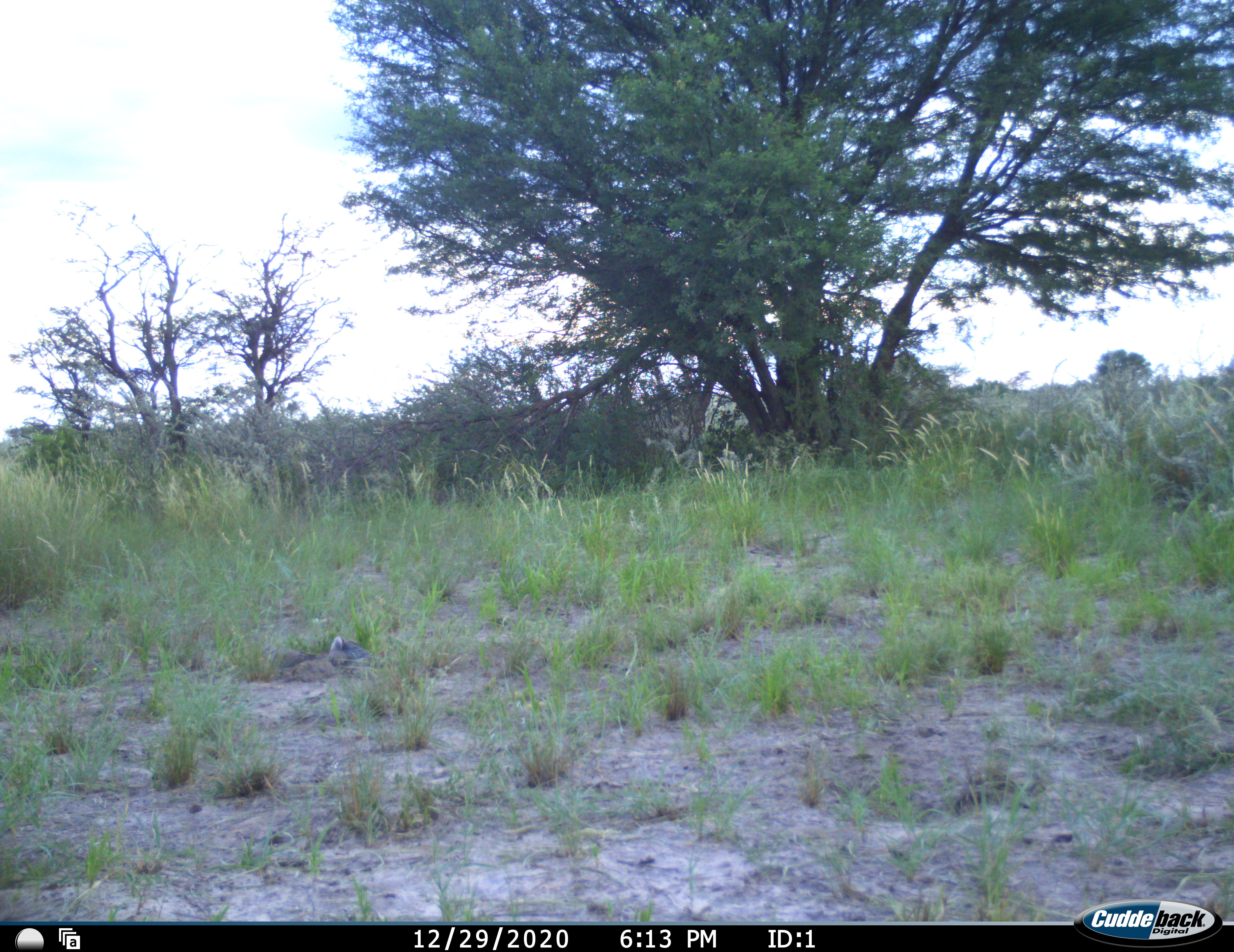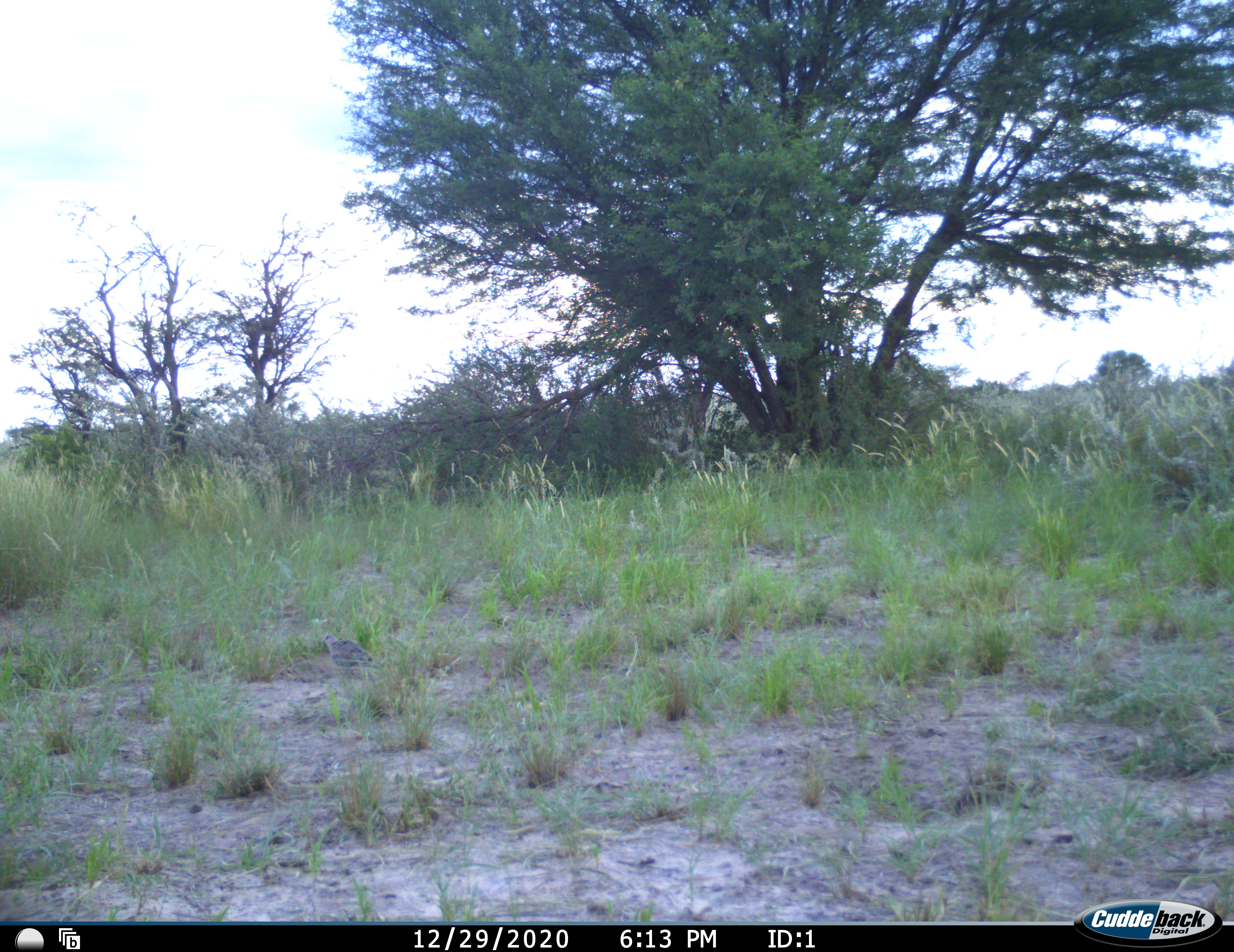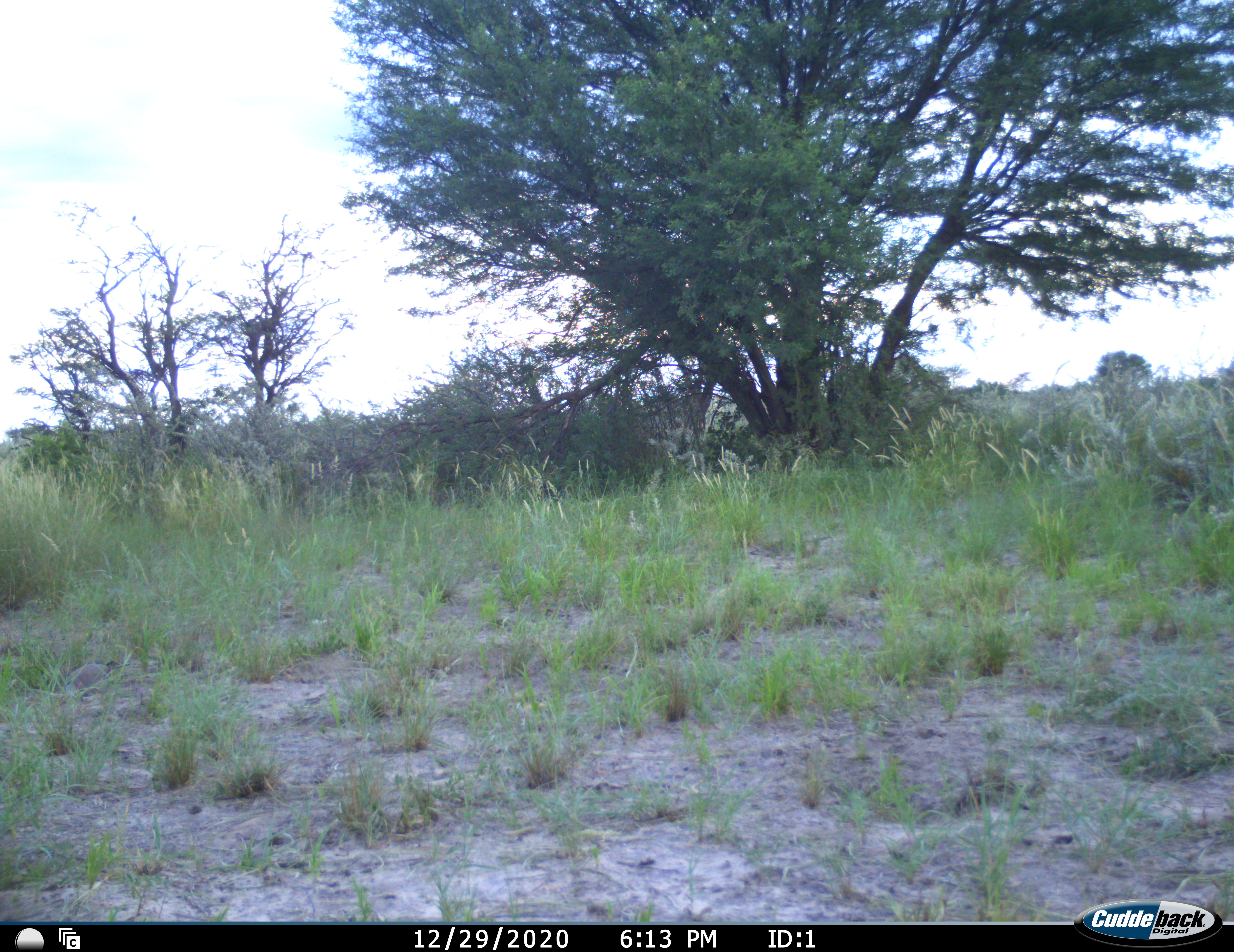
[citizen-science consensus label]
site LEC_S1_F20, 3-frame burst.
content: unidentified animal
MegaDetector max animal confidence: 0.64